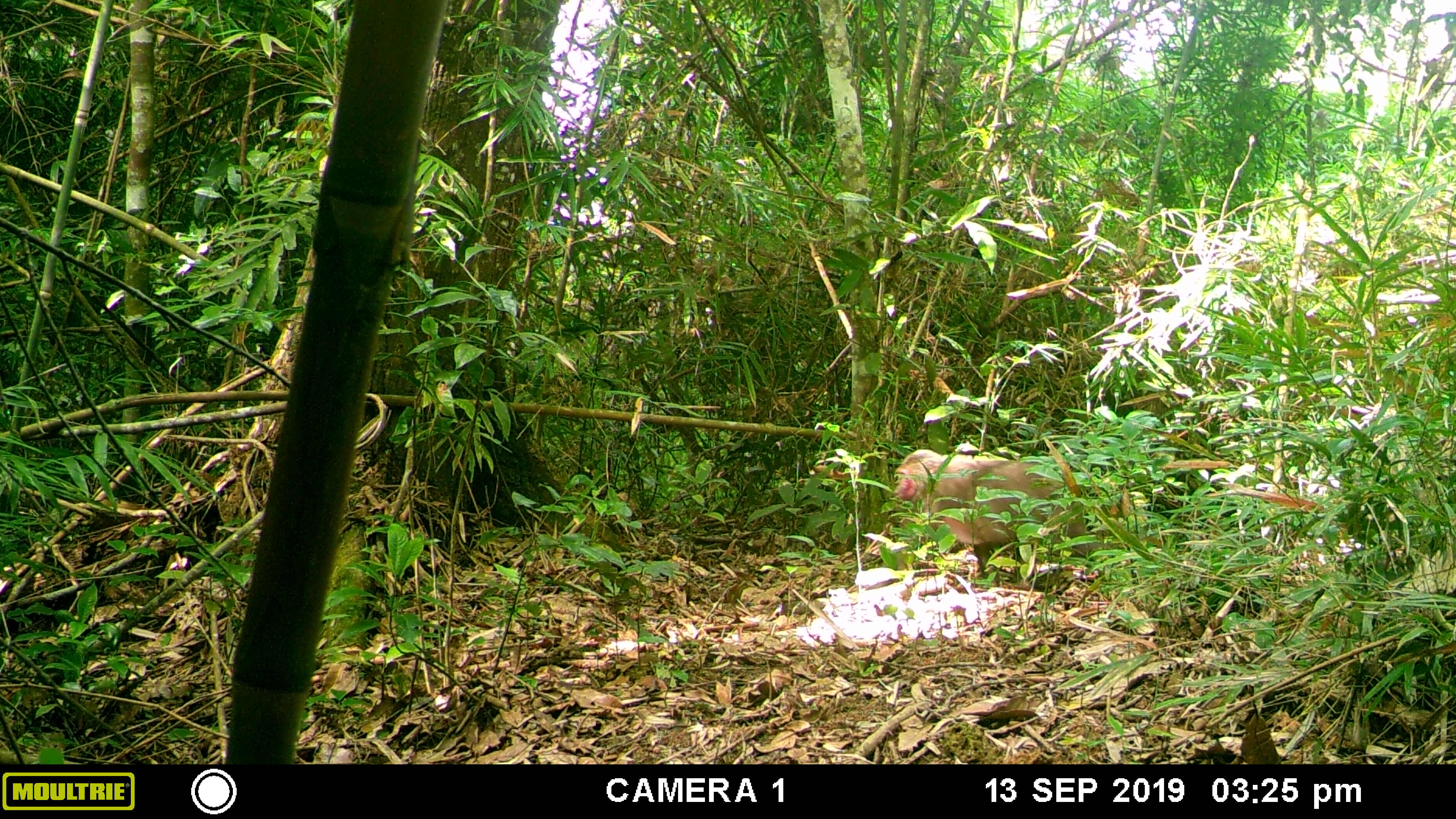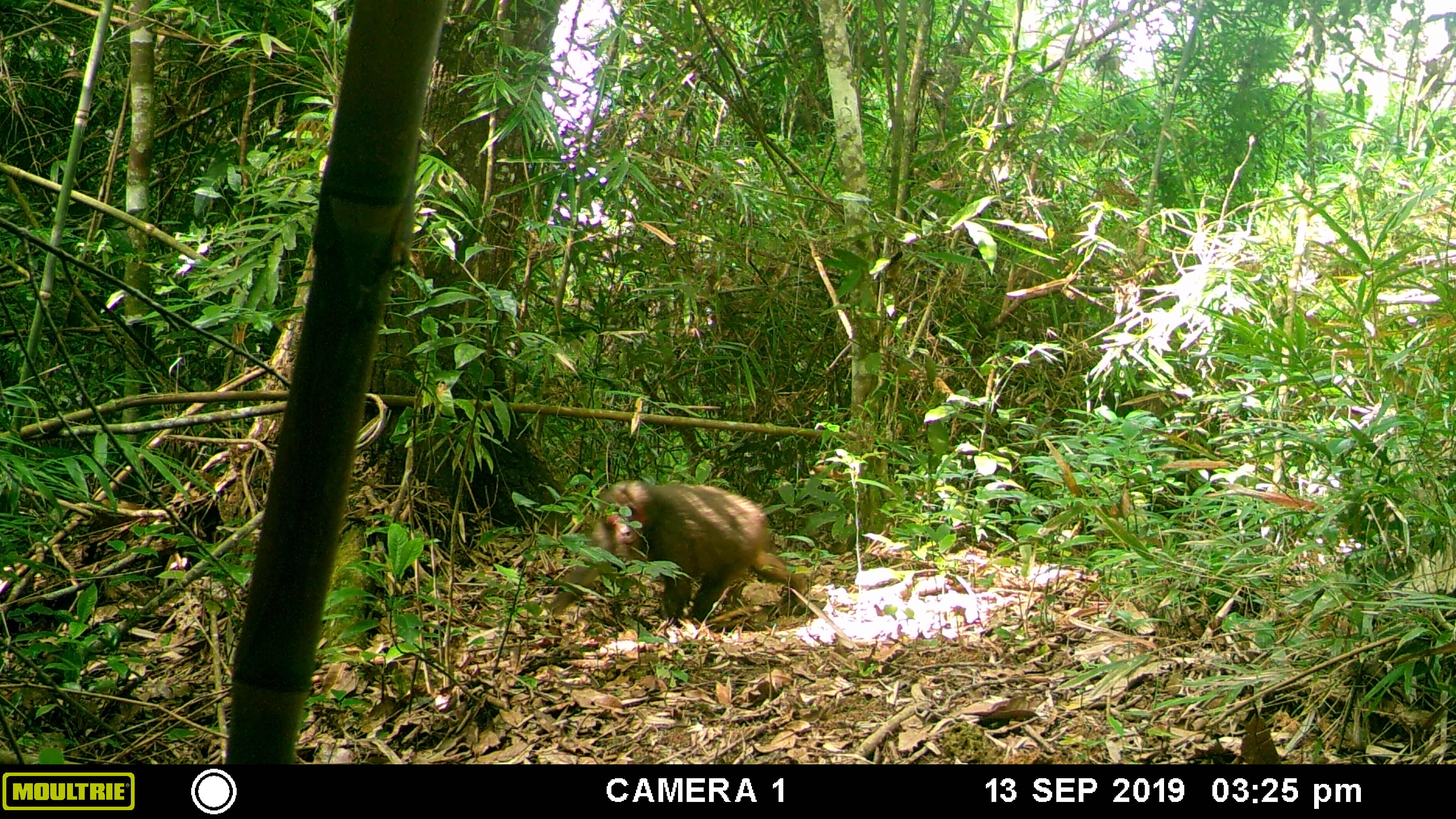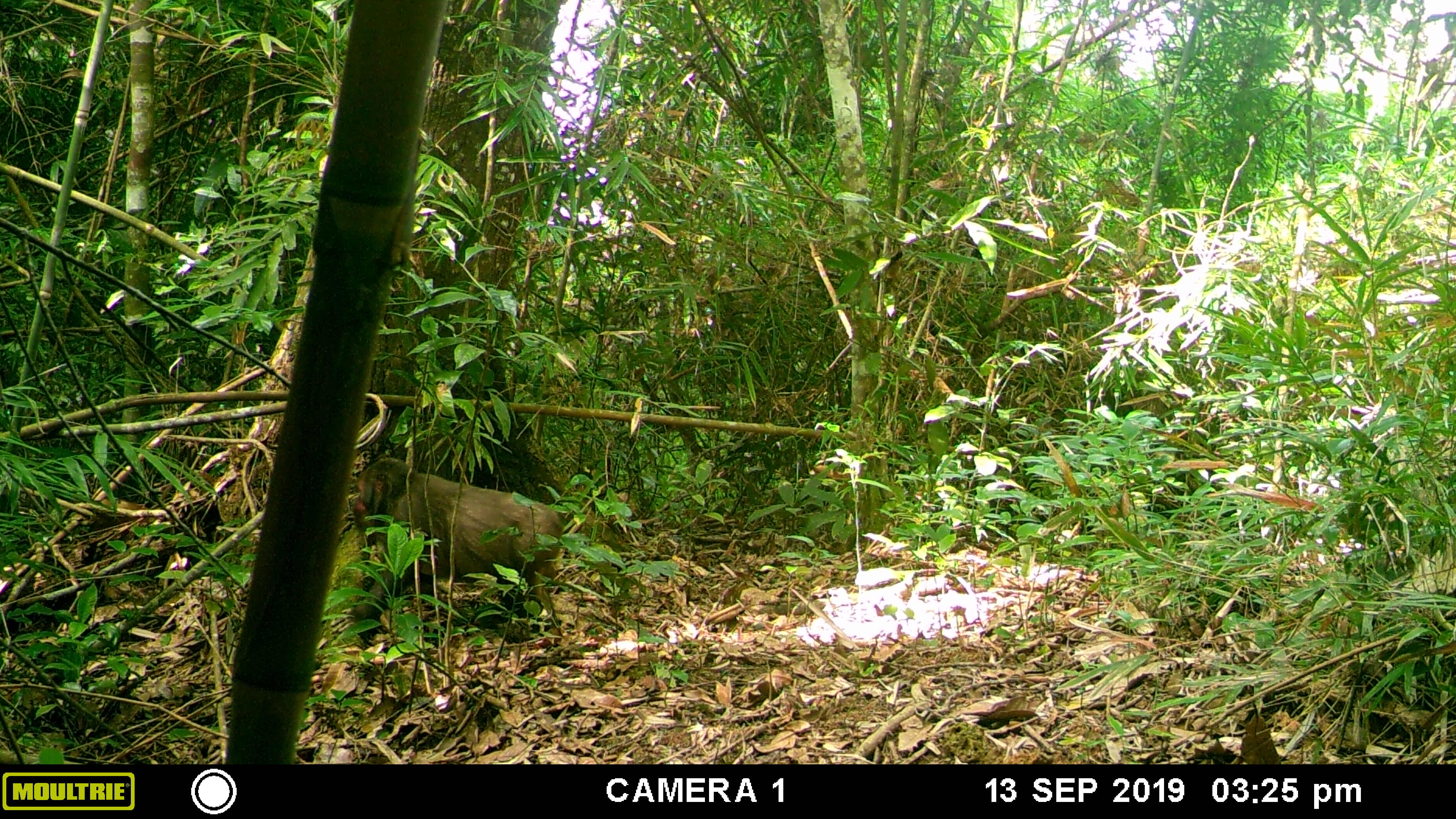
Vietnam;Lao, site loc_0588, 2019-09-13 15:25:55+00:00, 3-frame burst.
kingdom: Animalia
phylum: Chordata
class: Mammalia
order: Primates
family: Cercopithecidae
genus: Macaca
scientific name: Macaca arctoides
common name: stump-tailed macaque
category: stump tailed macaque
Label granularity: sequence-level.